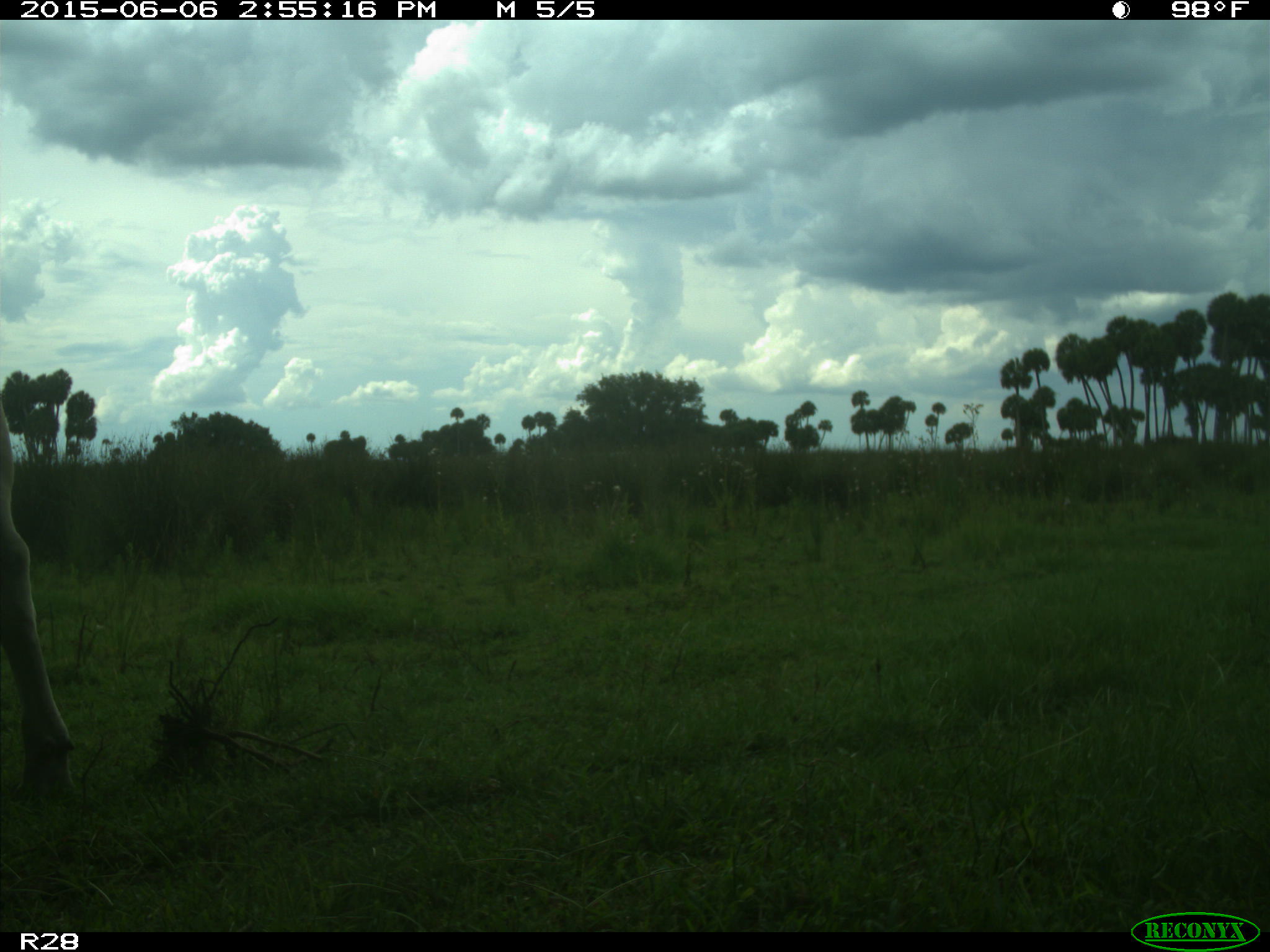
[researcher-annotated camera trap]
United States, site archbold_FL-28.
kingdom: Animalia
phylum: Chordata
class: Mammalia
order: Artiodactyla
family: Bovidae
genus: Bos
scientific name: Bos taurus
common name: domestic cow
Bos taurus (domestic cow).